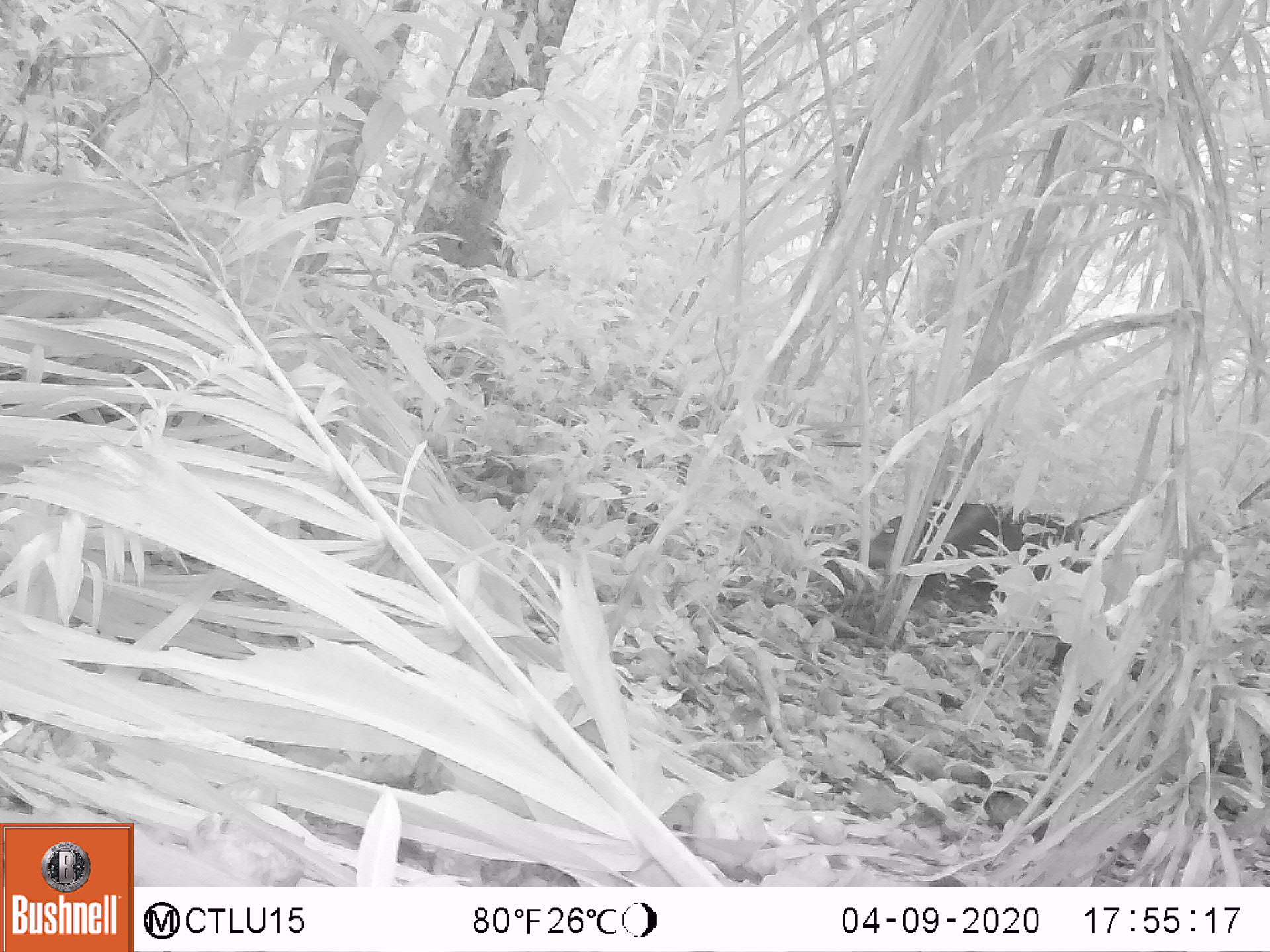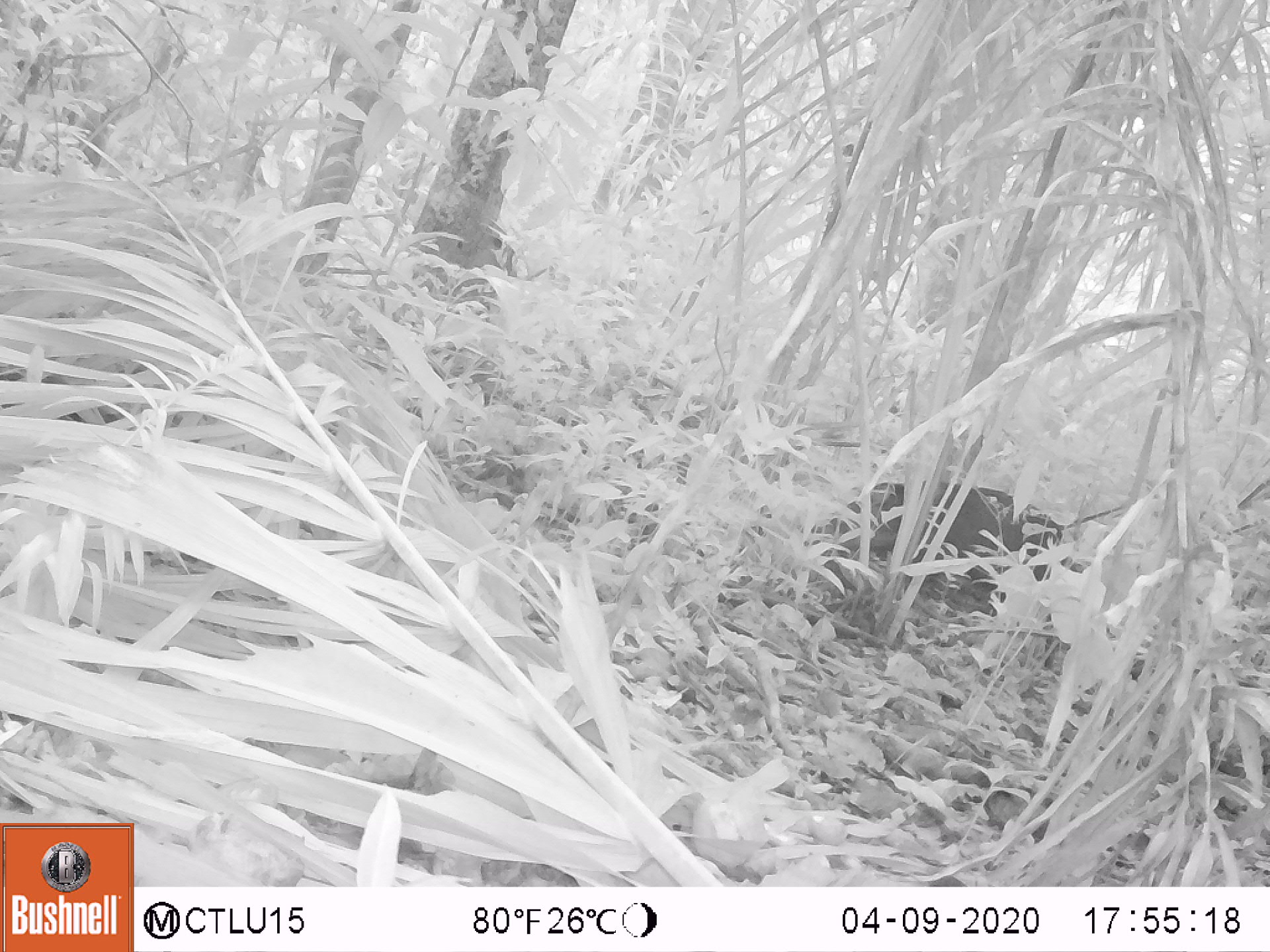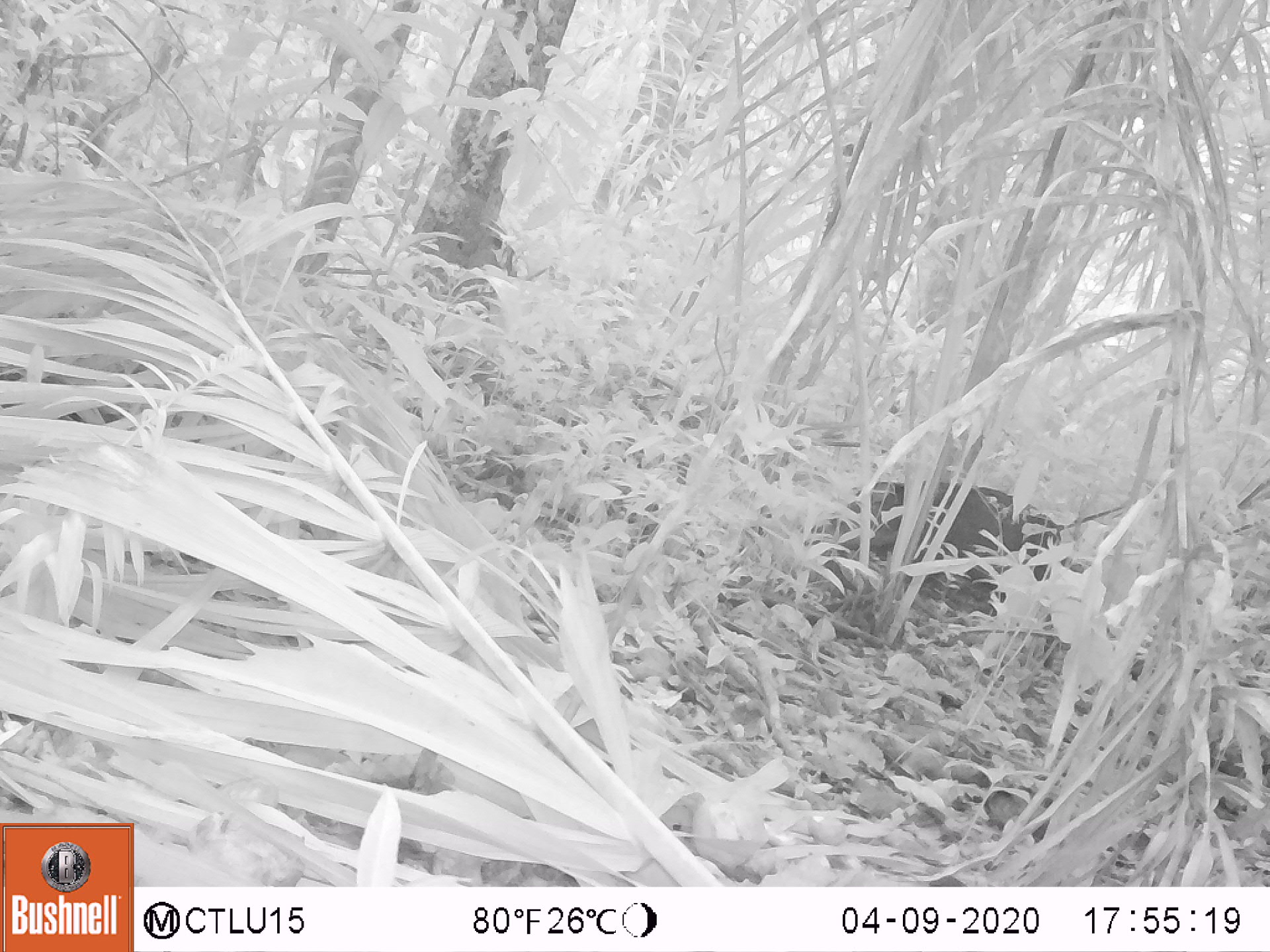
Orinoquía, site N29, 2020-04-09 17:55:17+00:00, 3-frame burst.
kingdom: Animalia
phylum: Chordata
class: Mammalia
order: Artiodactyla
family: Tayassuidae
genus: Pecari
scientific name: Pecari tajacu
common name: collared peccary